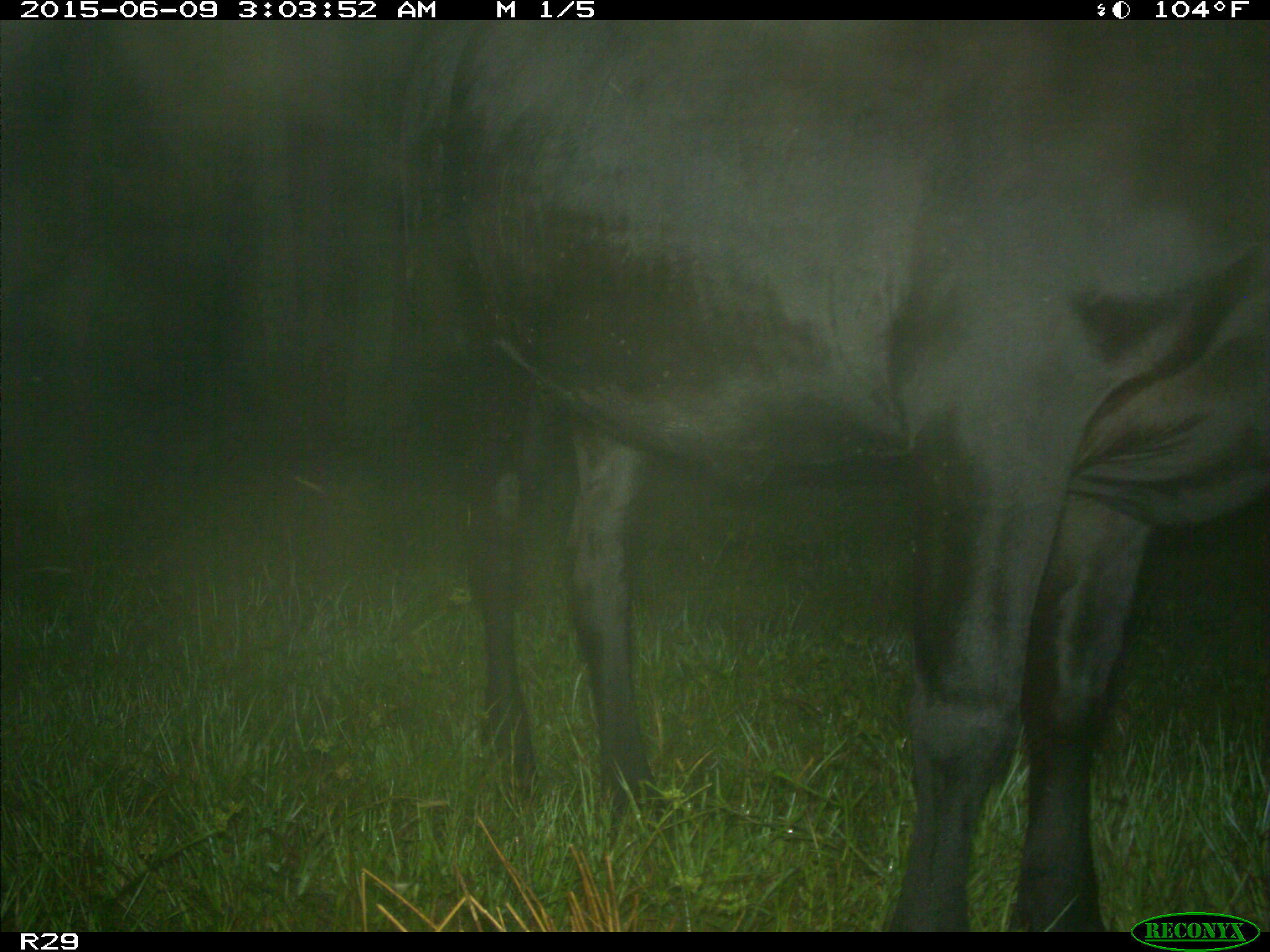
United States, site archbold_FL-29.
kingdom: Animalia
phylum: Chordata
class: Mammalia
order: Artiodactyla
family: Bovidae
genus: Bos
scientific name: Bos taurus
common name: domestic cow